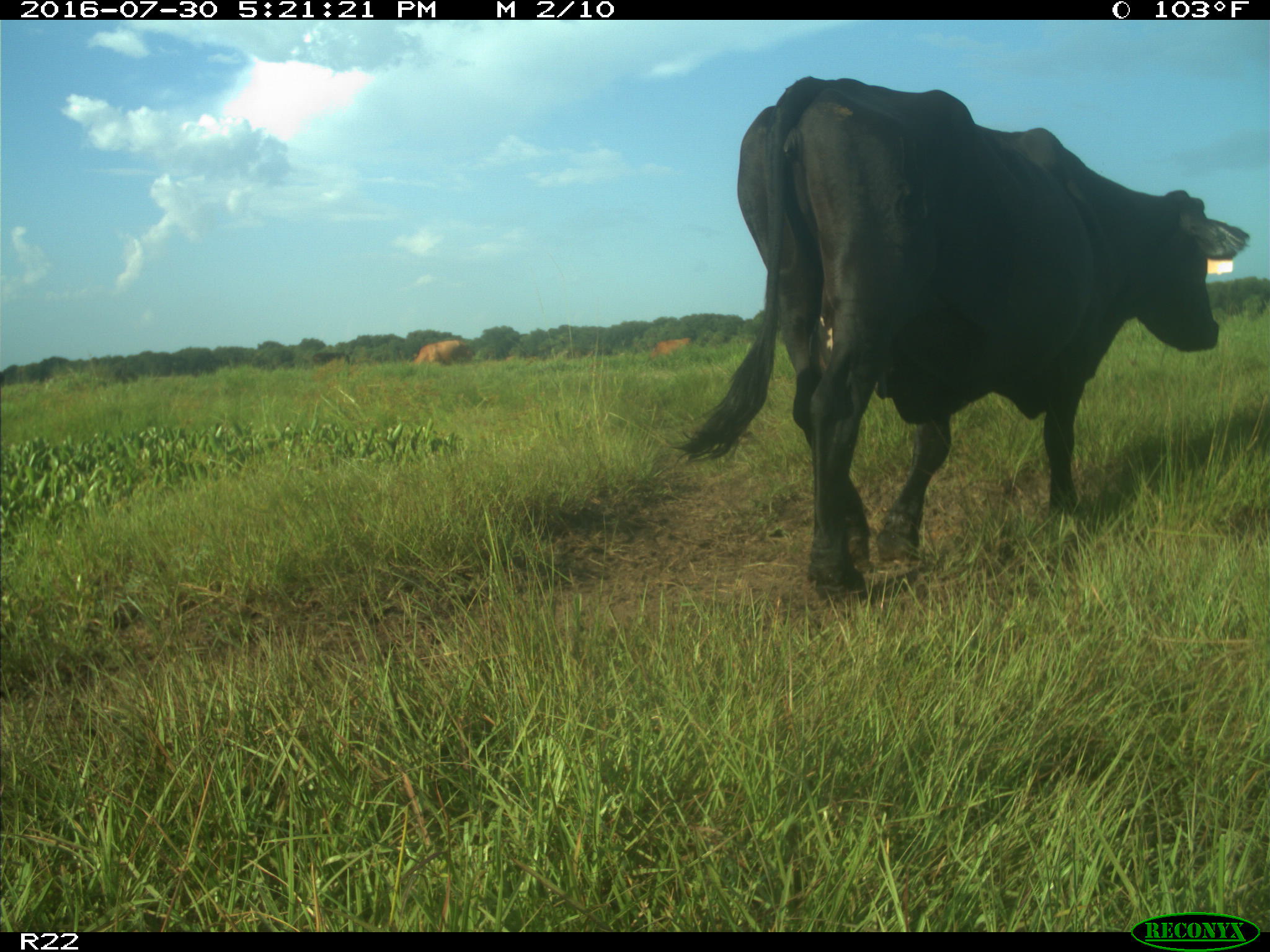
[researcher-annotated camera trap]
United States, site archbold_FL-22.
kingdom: Animalia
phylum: Chordata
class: Mammalia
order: Artiodactyla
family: Bovidae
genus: Bos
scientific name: Bos taurus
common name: domestic cow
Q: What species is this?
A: Bos taurus (domestic cow).